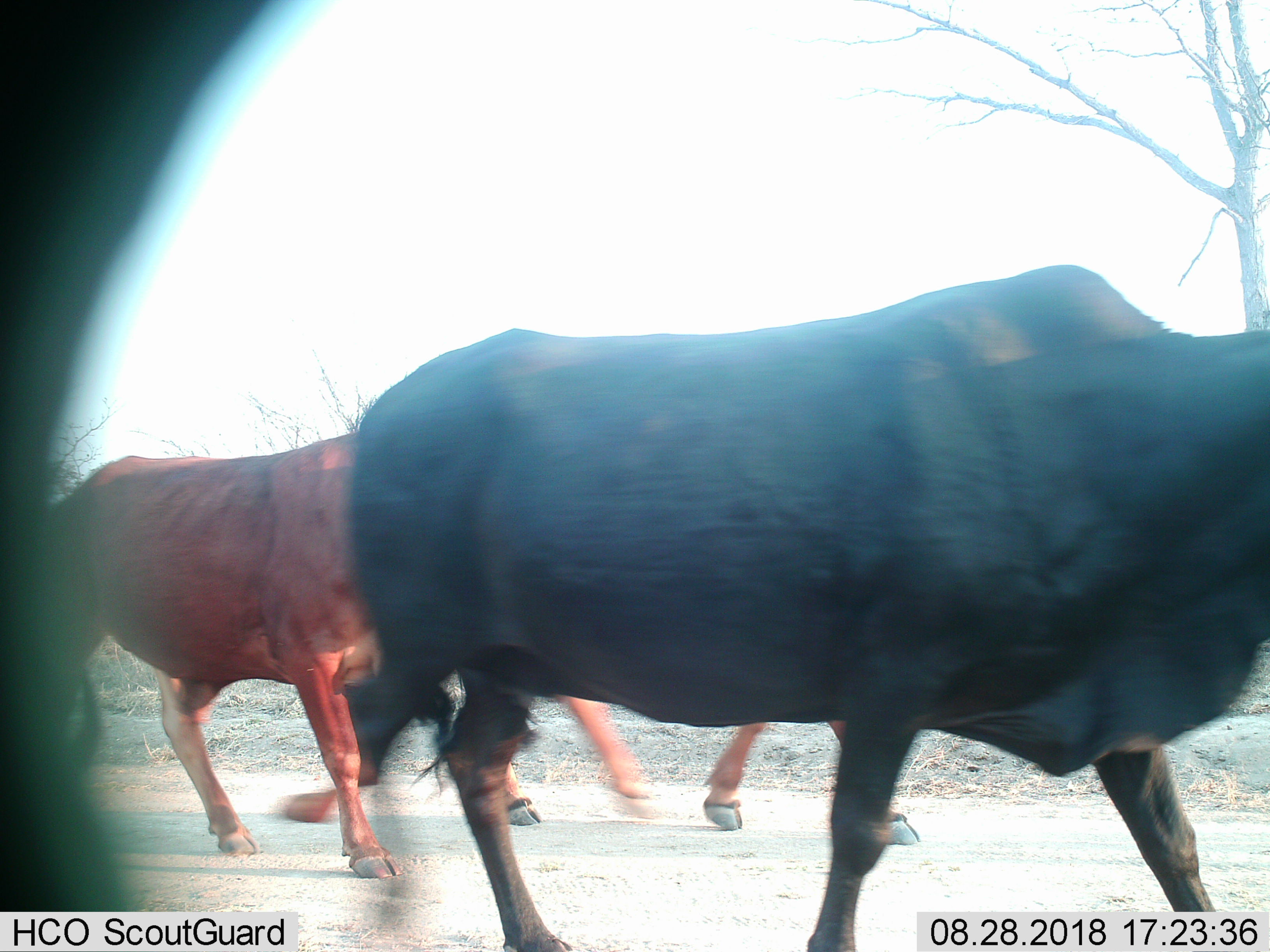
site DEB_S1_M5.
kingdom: Animalia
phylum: Chordata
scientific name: Vertebrata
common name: domestic animal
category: domesticanimal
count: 3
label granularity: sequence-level